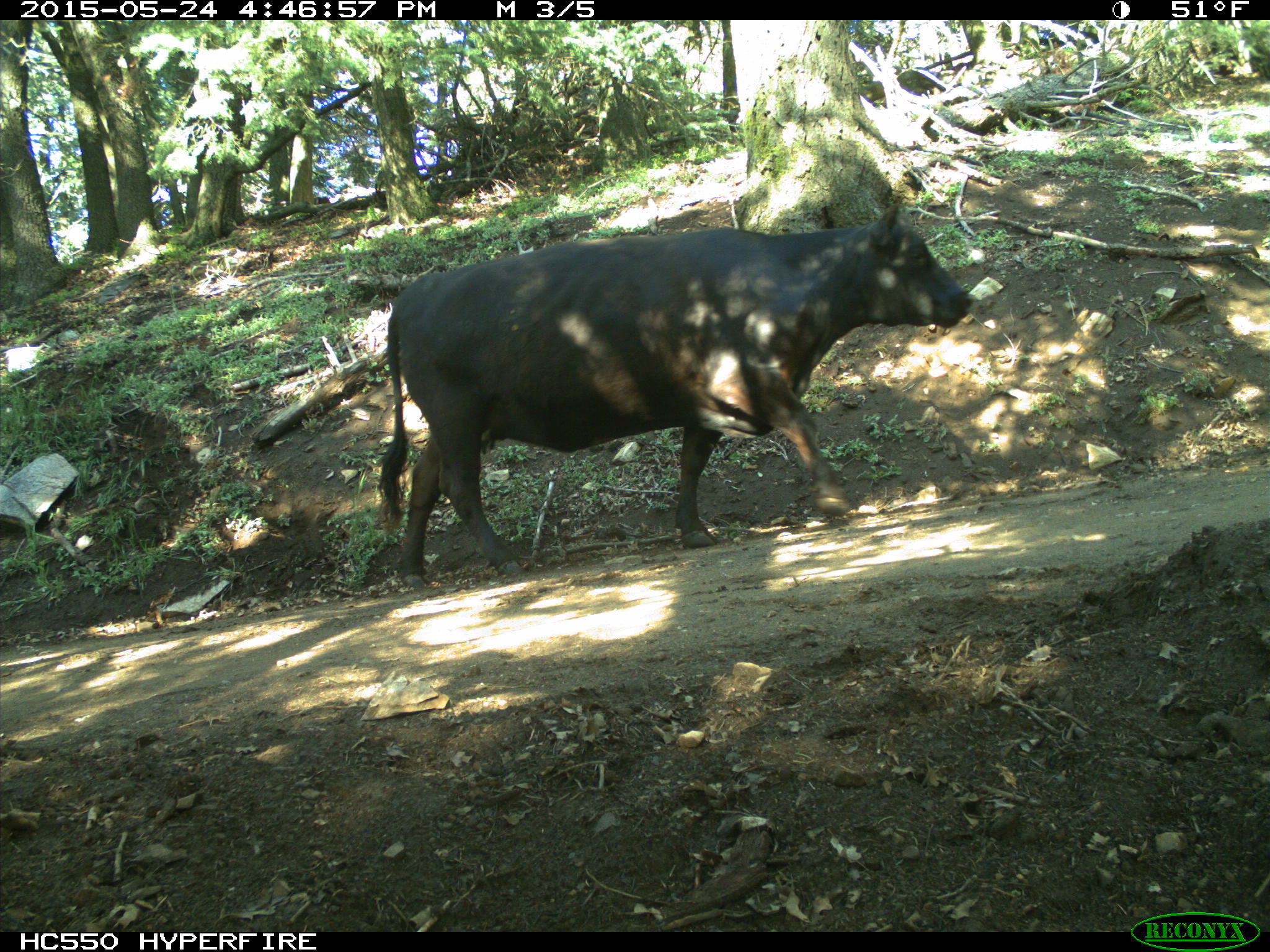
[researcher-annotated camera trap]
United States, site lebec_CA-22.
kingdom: Animalia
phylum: Chordata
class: Mammalia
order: Artiodactyla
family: Bovidae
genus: Bos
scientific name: Bos taurus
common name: domestic cow